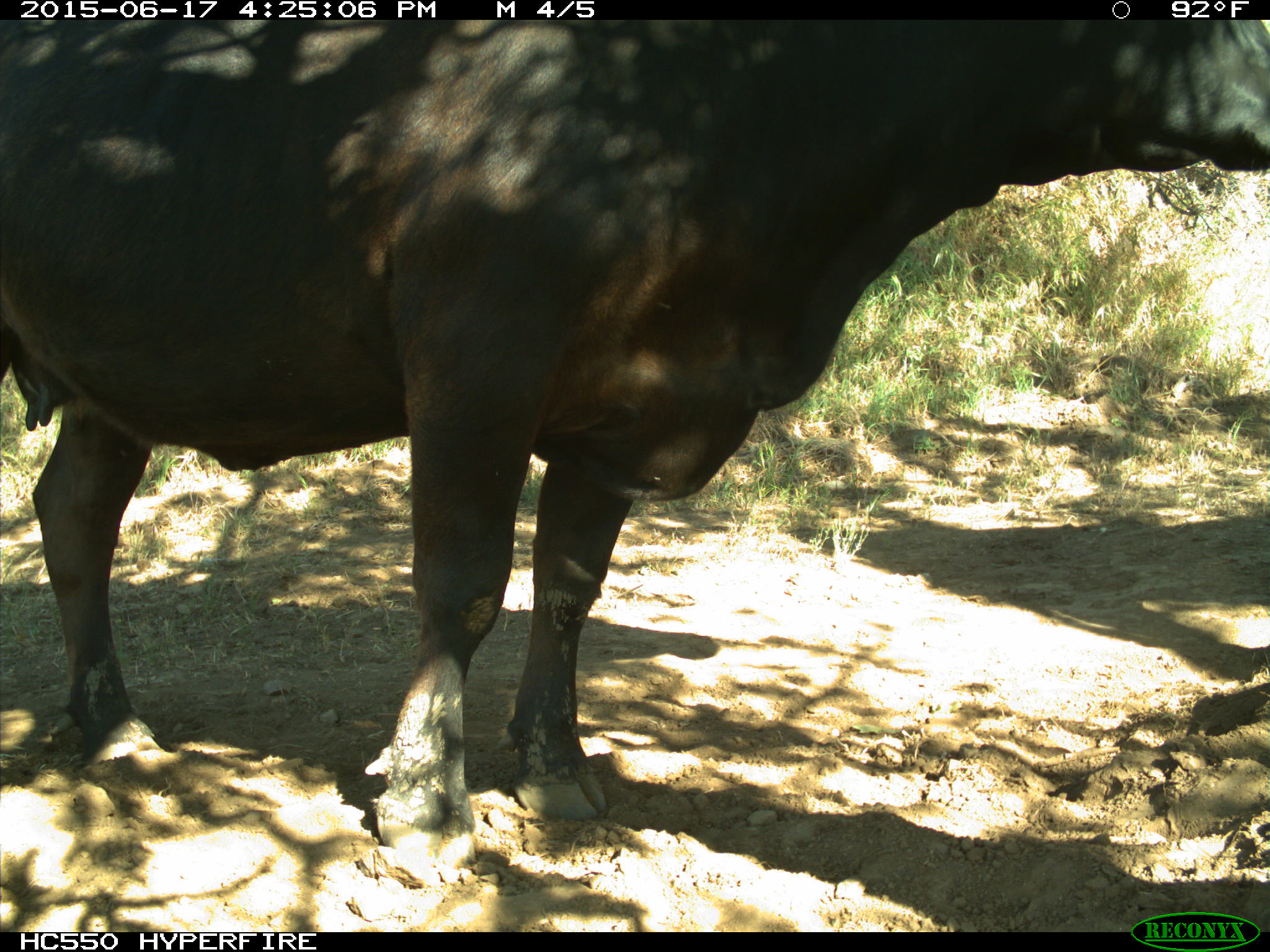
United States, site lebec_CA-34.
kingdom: Animalia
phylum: Chordata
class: Mammalia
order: Artiodactyla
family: Bovidae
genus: Bos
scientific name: Bos taurus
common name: domestic cow